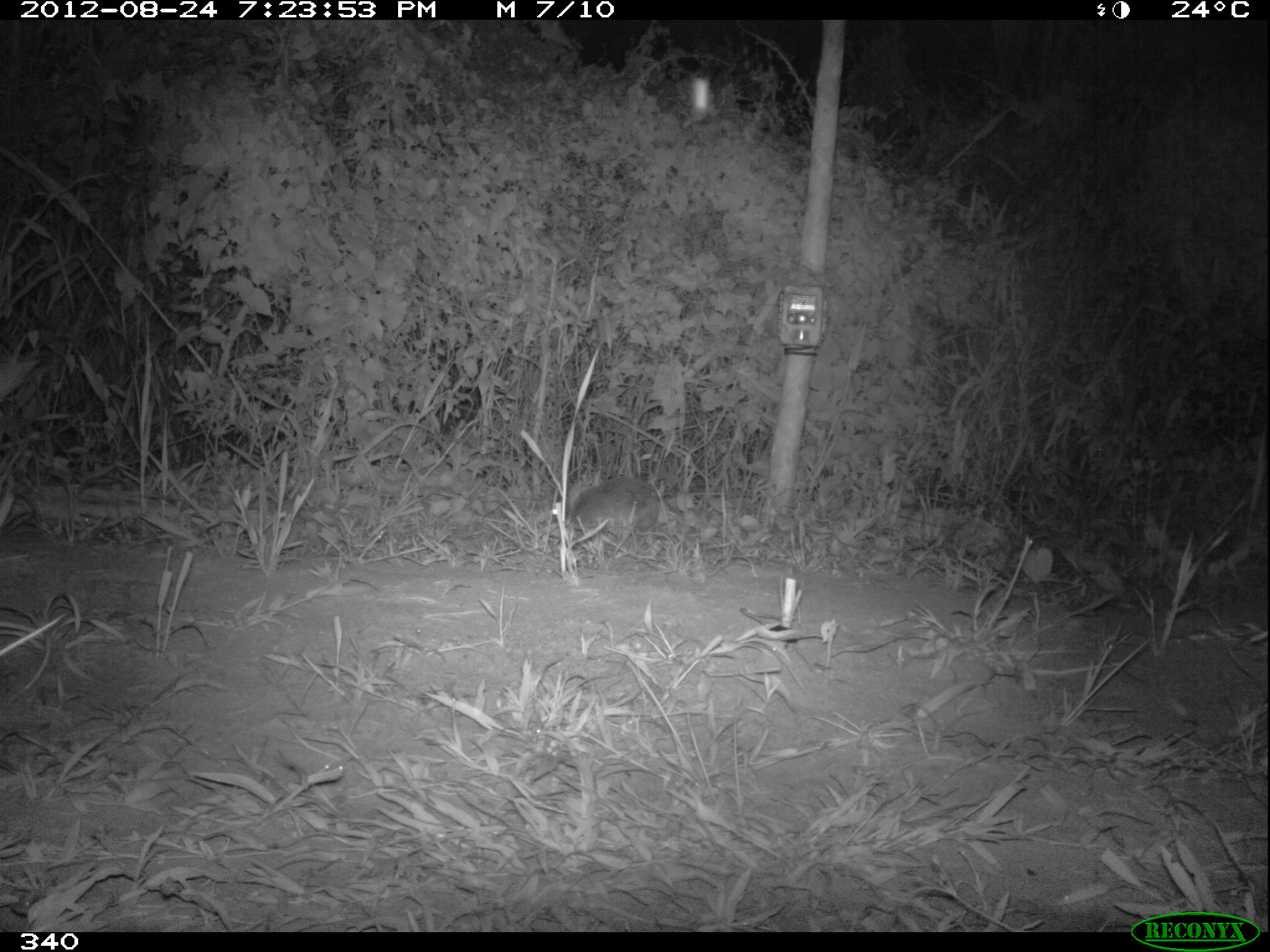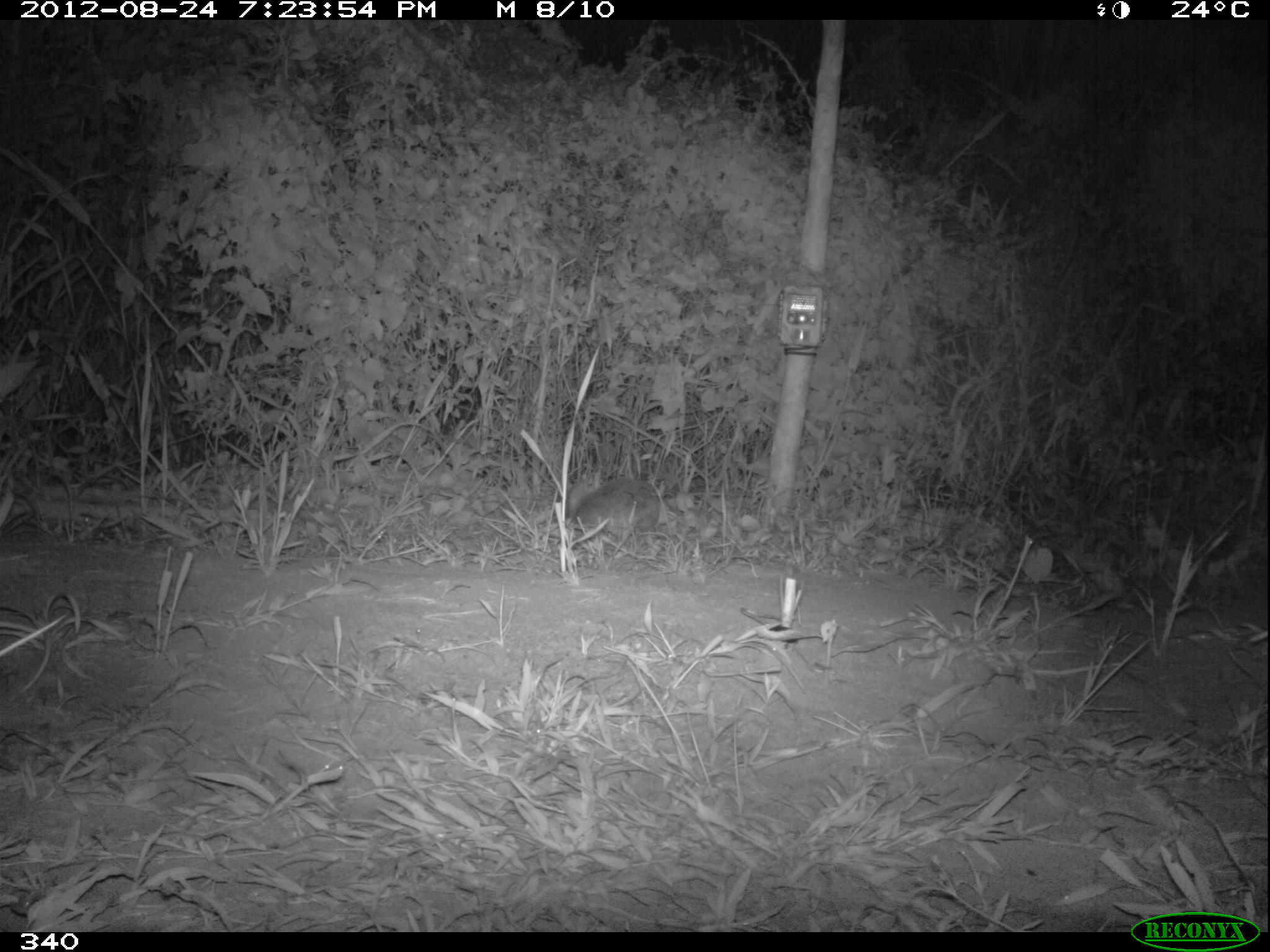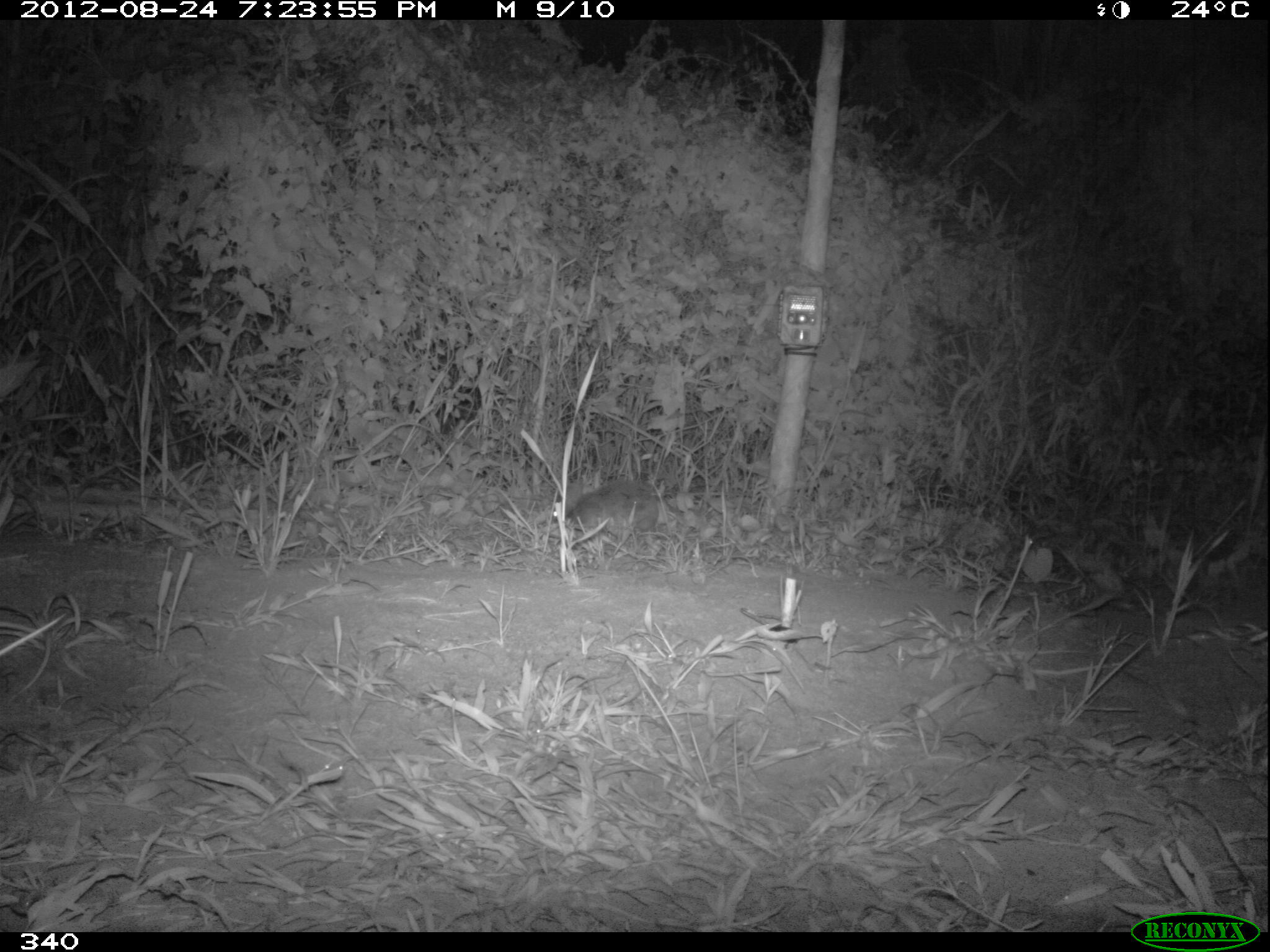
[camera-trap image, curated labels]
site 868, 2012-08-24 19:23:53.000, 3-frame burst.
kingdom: Animalia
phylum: Chordata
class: Mammalia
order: Lagomorpha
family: Leporidae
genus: Sylvilagus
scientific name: Sylvilagus brasiliensis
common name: tapeti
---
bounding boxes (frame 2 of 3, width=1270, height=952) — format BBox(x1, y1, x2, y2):
sylvilagus brasiliensis: BBox(554, 470, 659, 535)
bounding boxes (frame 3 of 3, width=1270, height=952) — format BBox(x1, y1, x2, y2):
sylvilagus brasiliensis: BBox(550, 477, 659, 546)